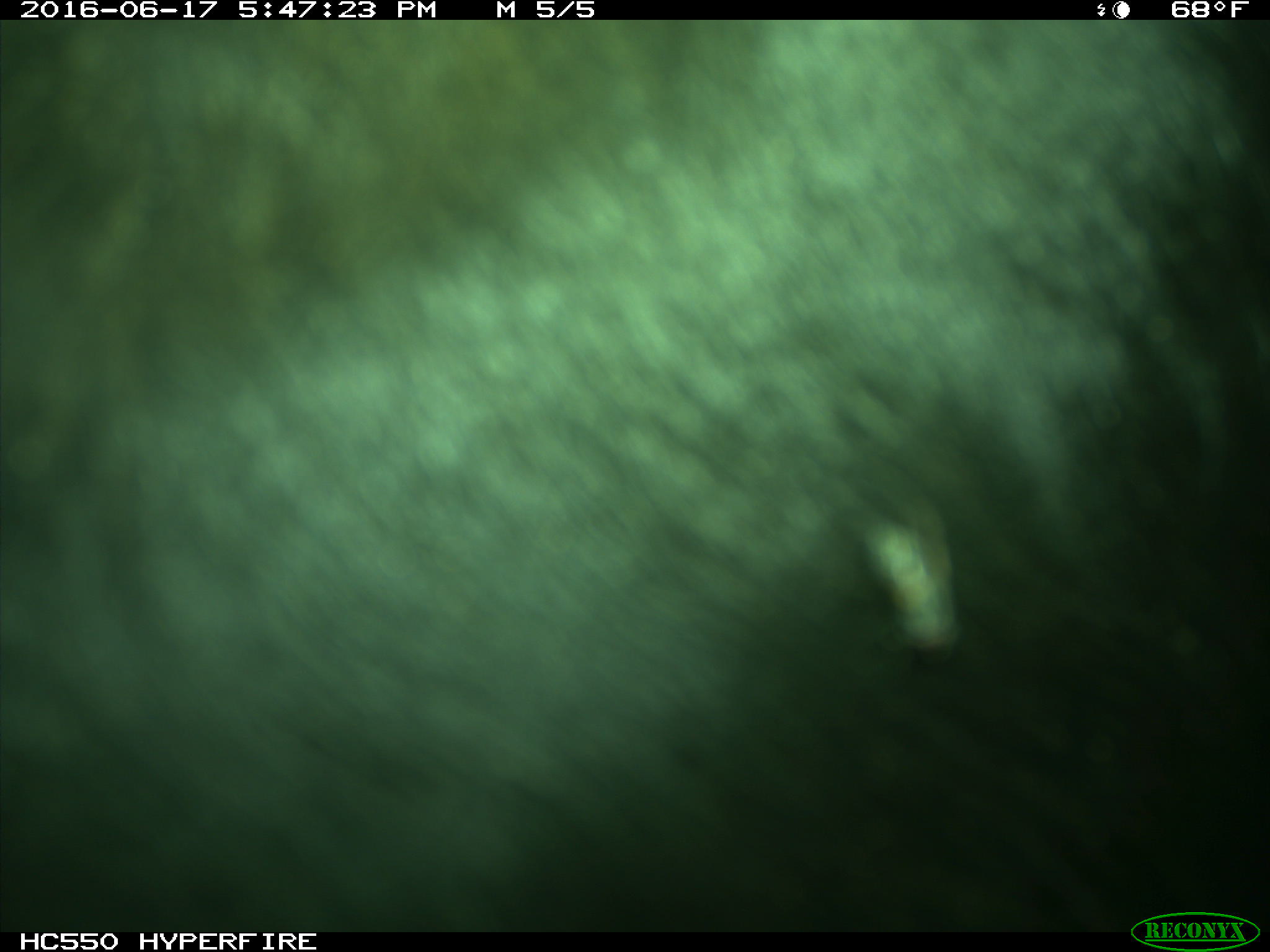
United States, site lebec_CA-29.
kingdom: Animalia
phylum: Chordata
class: Mammalia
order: Artiodactyla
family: Bovidae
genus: Bos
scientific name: Bos taurus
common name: domestic cow